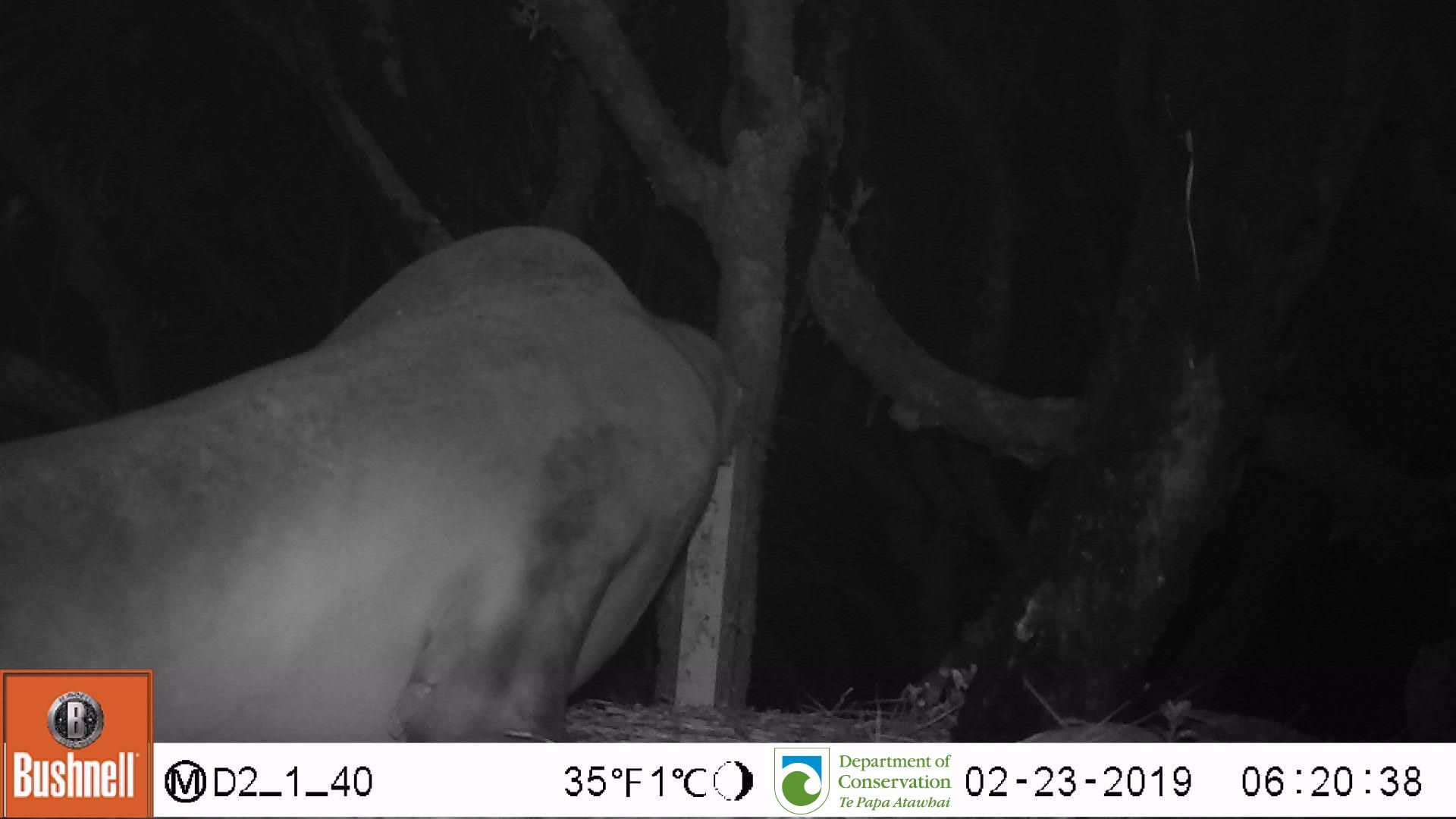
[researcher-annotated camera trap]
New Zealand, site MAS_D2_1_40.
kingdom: Animalia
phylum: Chordata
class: Mammalia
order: Carnivora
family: Otariidae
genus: Phocarctos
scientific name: Phocarctos hookeri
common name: new zealand sea lion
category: sealion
Sealion (new zealand sea lion) (Phocarctos hookeri).